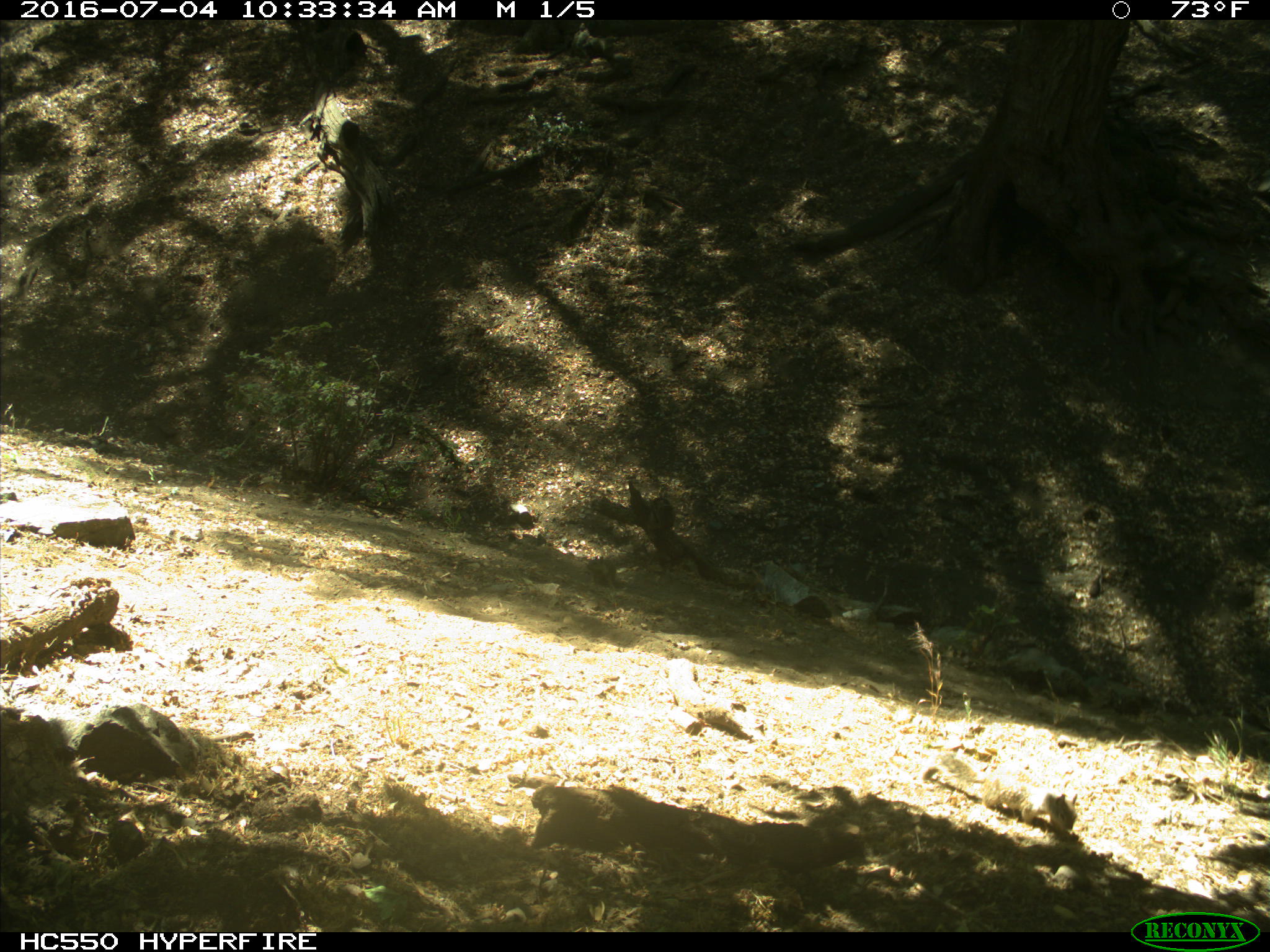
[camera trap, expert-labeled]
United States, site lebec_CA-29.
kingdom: Animalia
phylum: Chordata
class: Mammalia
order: Rodentia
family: Sciuridae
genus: Otospermophilus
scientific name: Otospermophilus beecheyi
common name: california ground squirrel